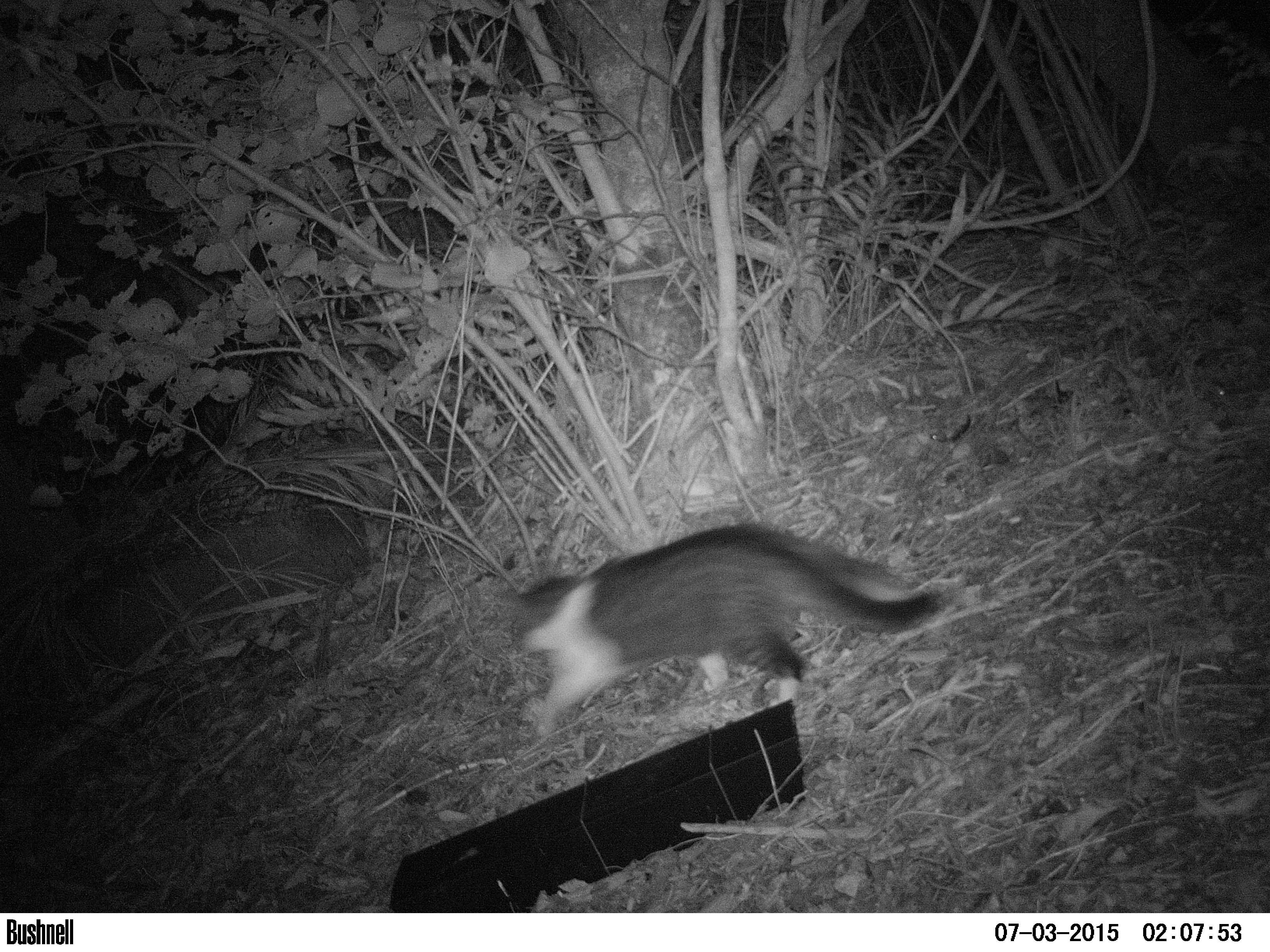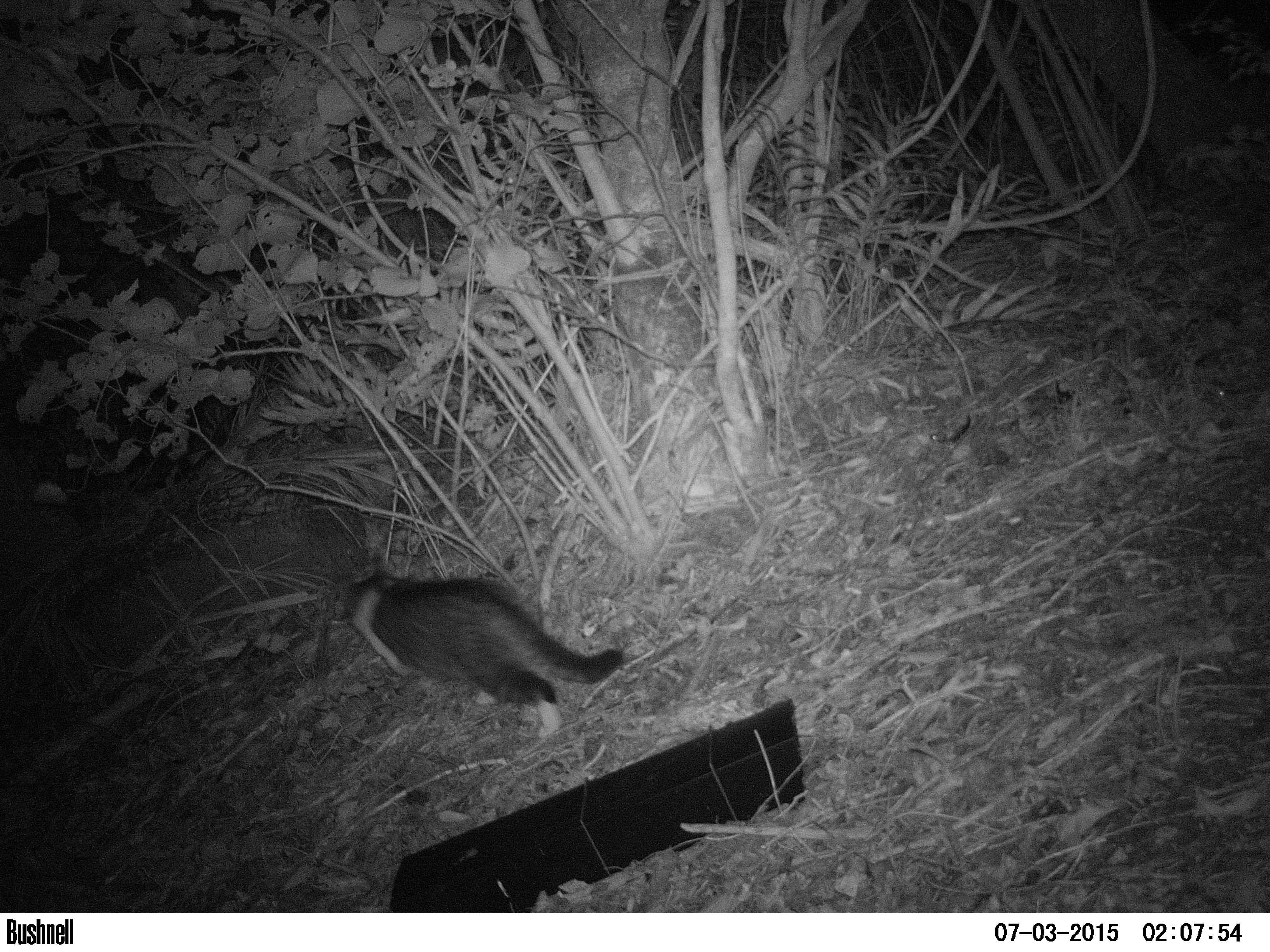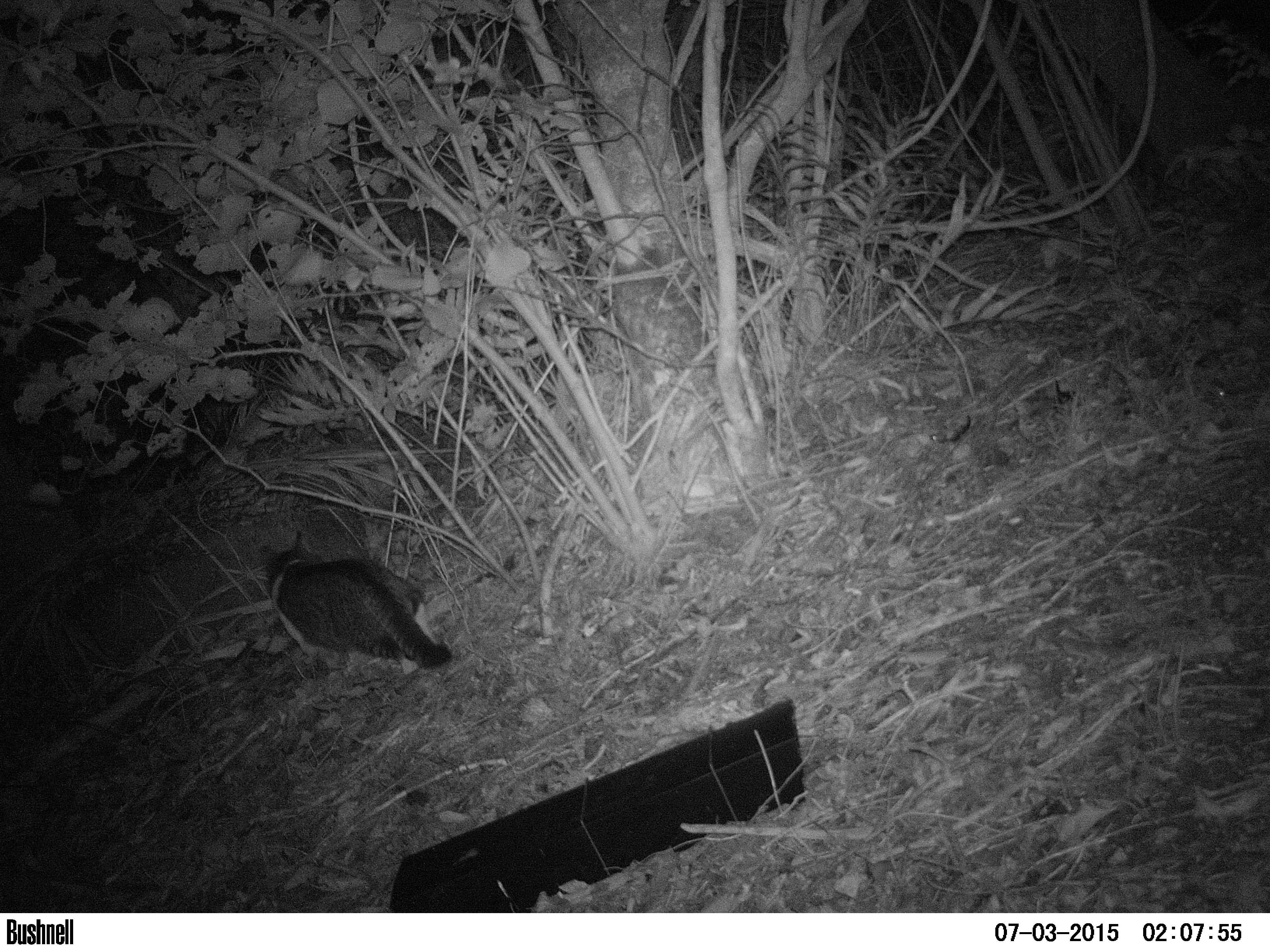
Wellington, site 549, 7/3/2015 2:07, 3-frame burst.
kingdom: Animalia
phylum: Chordata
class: Mammalia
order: Carnivora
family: Felidae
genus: Felis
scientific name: Felis catus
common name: cat